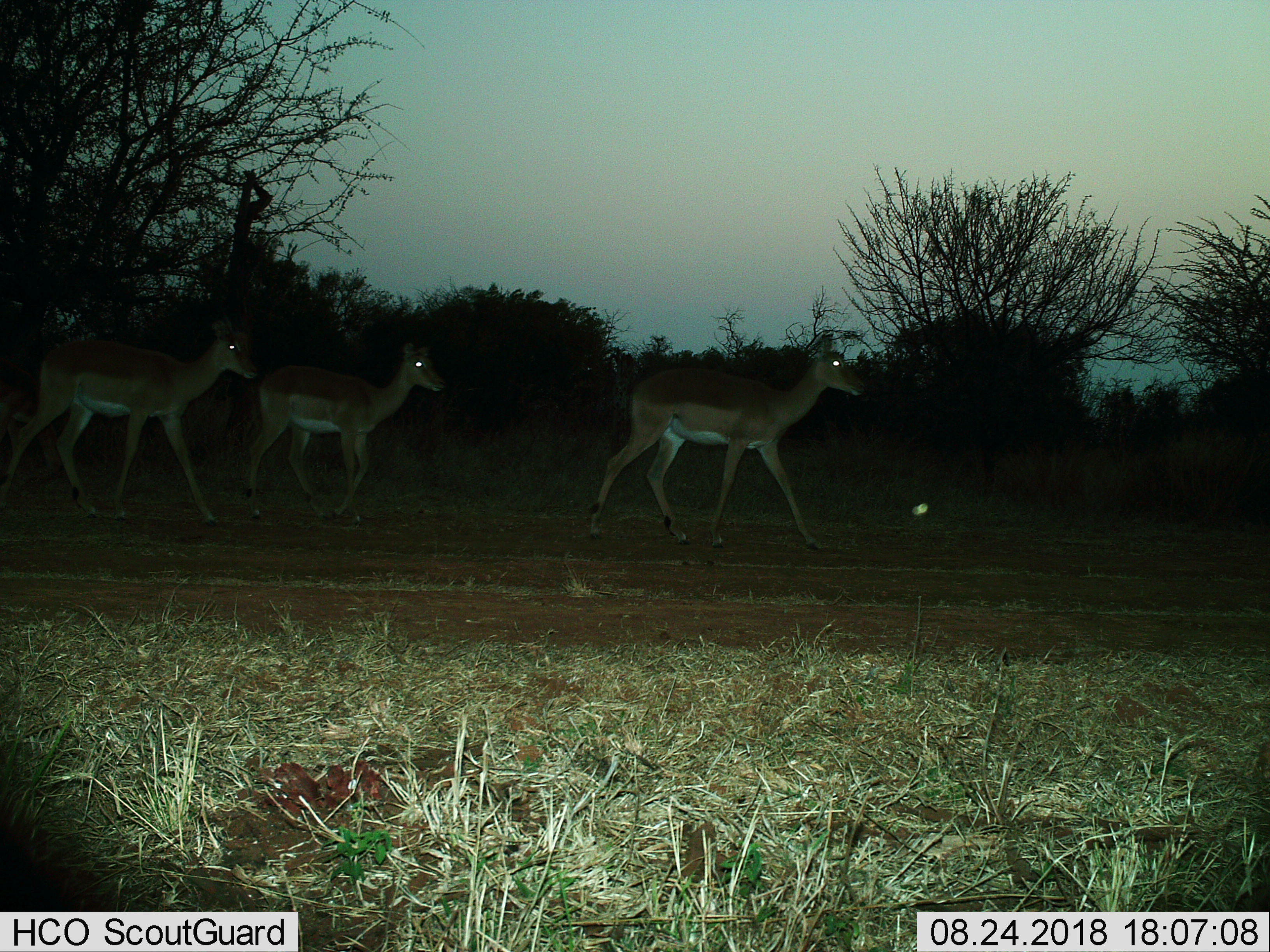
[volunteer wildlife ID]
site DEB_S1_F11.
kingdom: Animalia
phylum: Chordata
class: Mammalia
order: Artiodactyla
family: Bovidae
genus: Aepyceros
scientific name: Aepyceros melampus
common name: impala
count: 3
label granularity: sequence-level